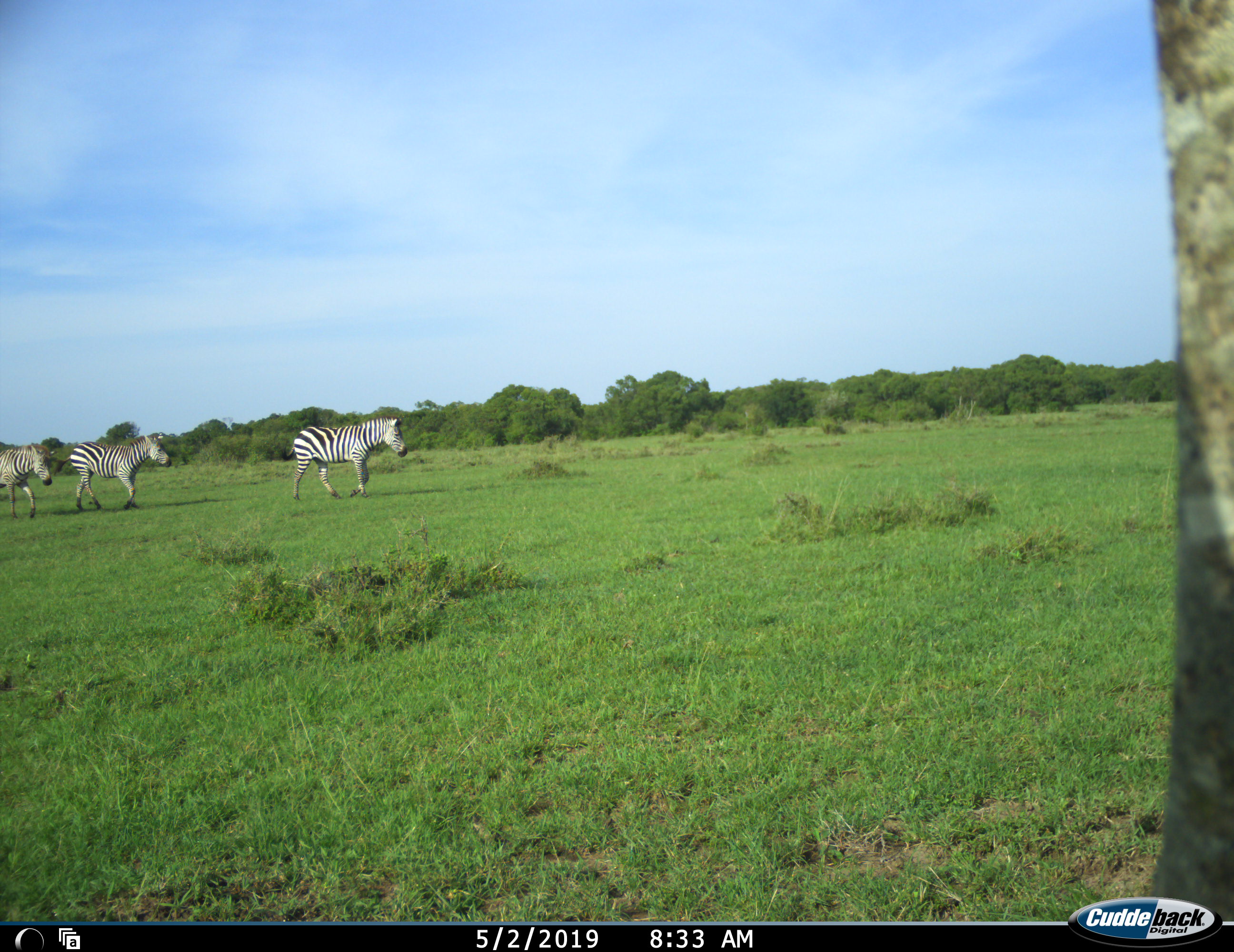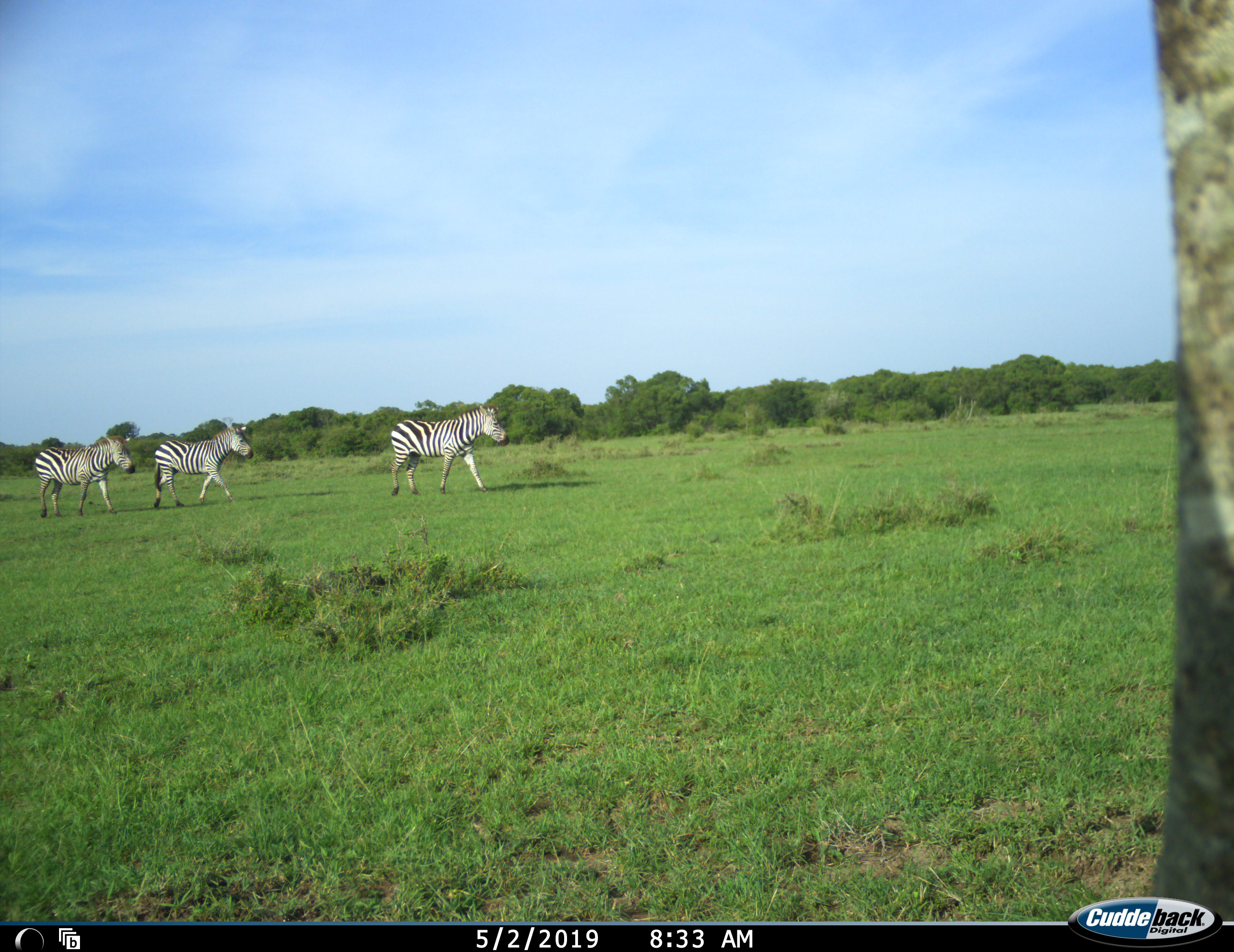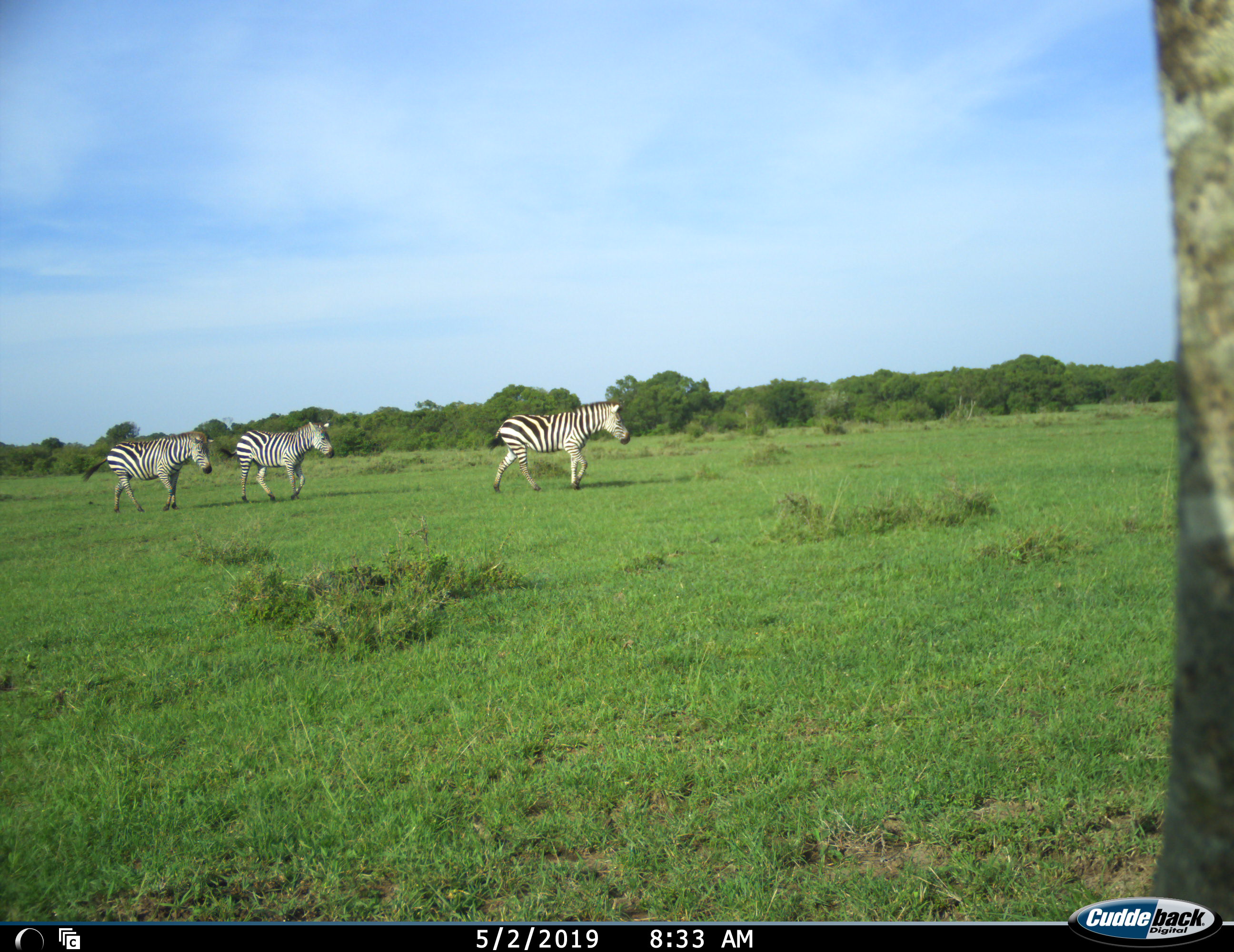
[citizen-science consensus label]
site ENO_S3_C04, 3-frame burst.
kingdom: Animalia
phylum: Chordata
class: Mammalia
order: Perissodactyla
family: Equidae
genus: Equus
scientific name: Equus quagga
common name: plains zebra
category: zebraplains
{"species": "zebraplains (plains zebra) (Equus quagga)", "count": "3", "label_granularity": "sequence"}